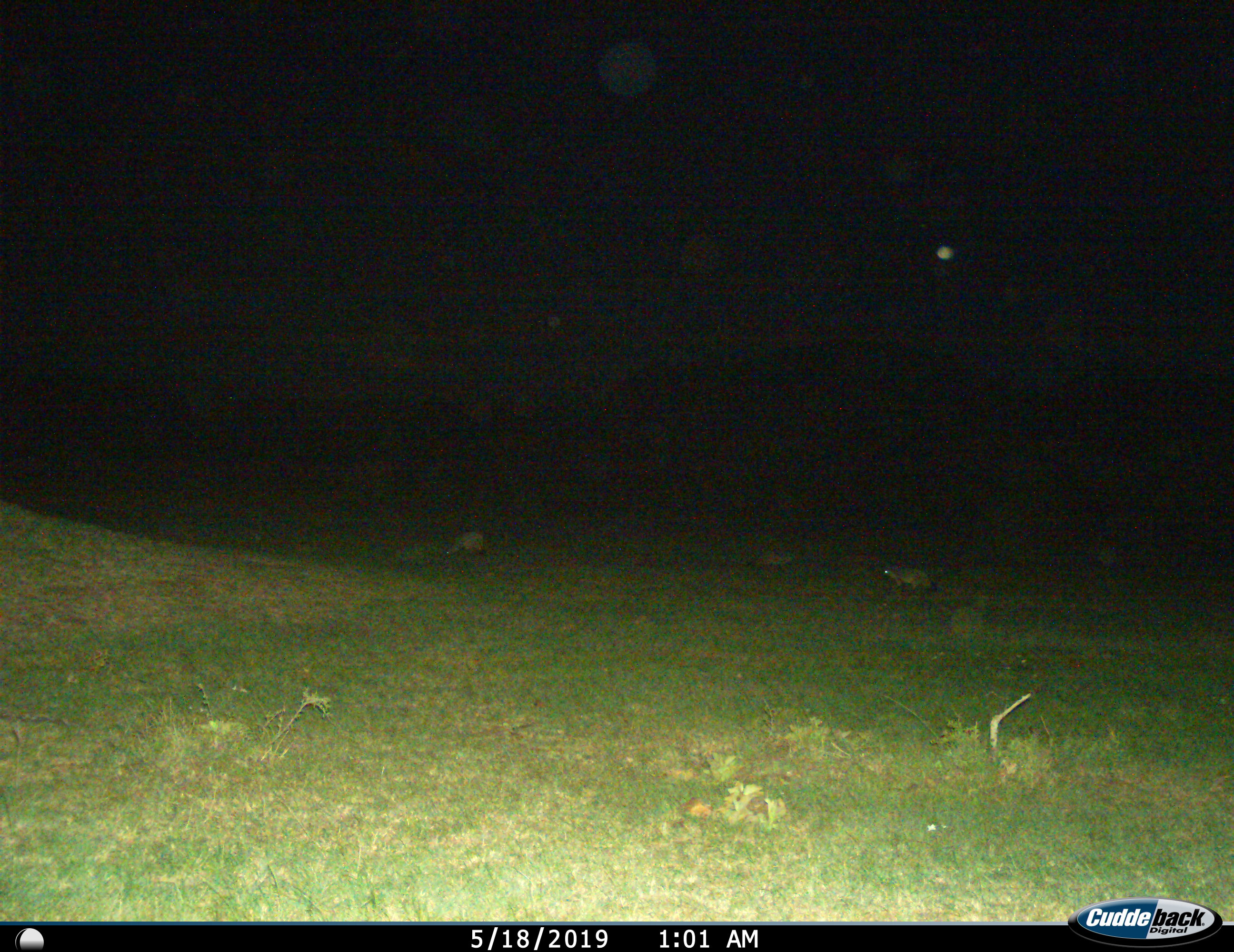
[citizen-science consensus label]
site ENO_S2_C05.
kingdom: Animalia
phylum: Chordata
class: Mammalia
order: Carnivora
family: Herpestidae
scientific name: Herpestidae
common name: mongoose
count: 3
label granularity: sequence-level